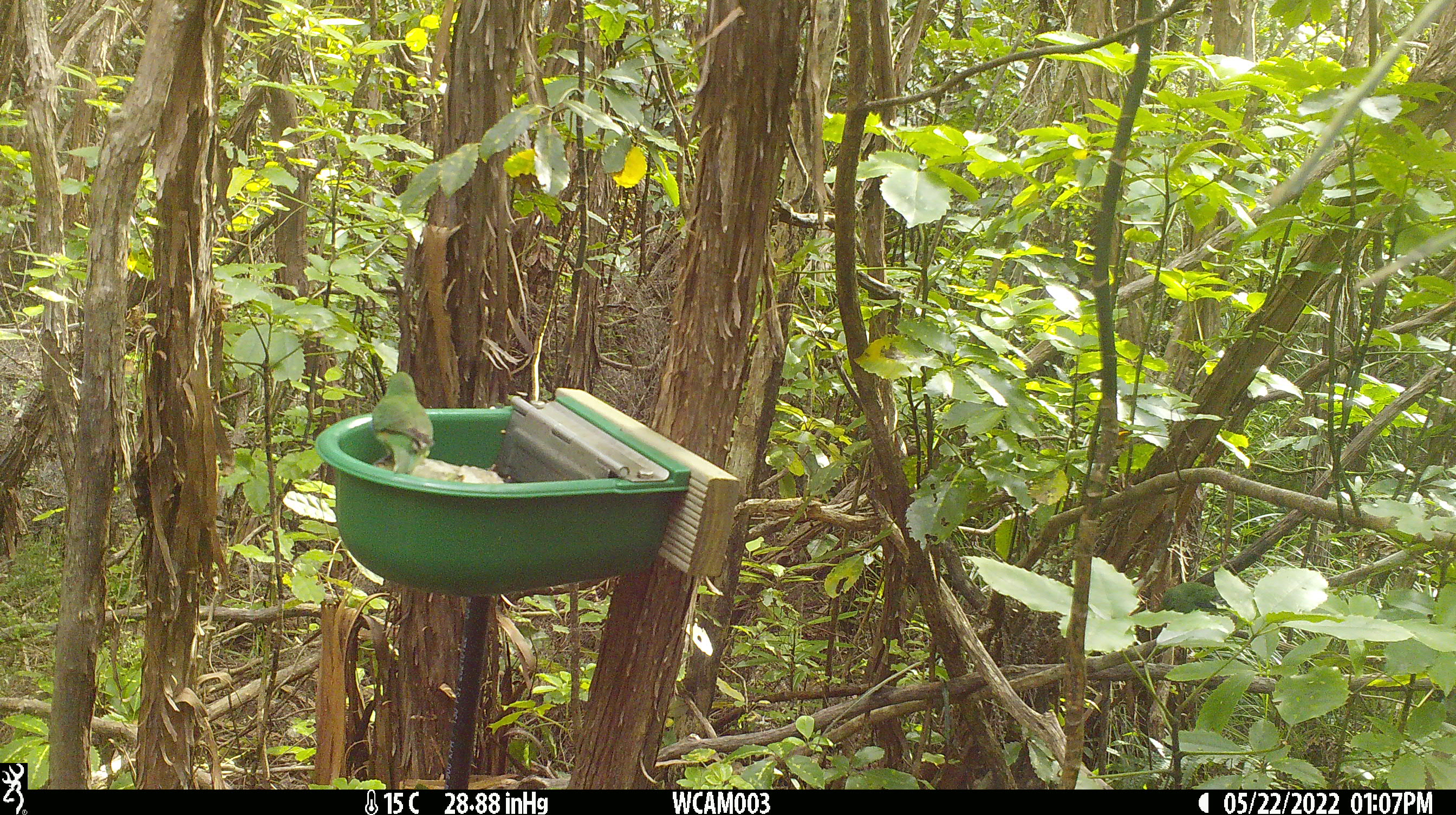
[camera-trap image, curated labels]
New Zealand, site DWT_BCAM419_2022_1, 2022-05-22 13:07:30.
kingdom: Animalia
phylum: Chordata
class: Aves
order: Psittaciformes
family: Psittaculidae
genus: Cyanoramphus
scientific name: Cyanoramphus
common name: parakeet